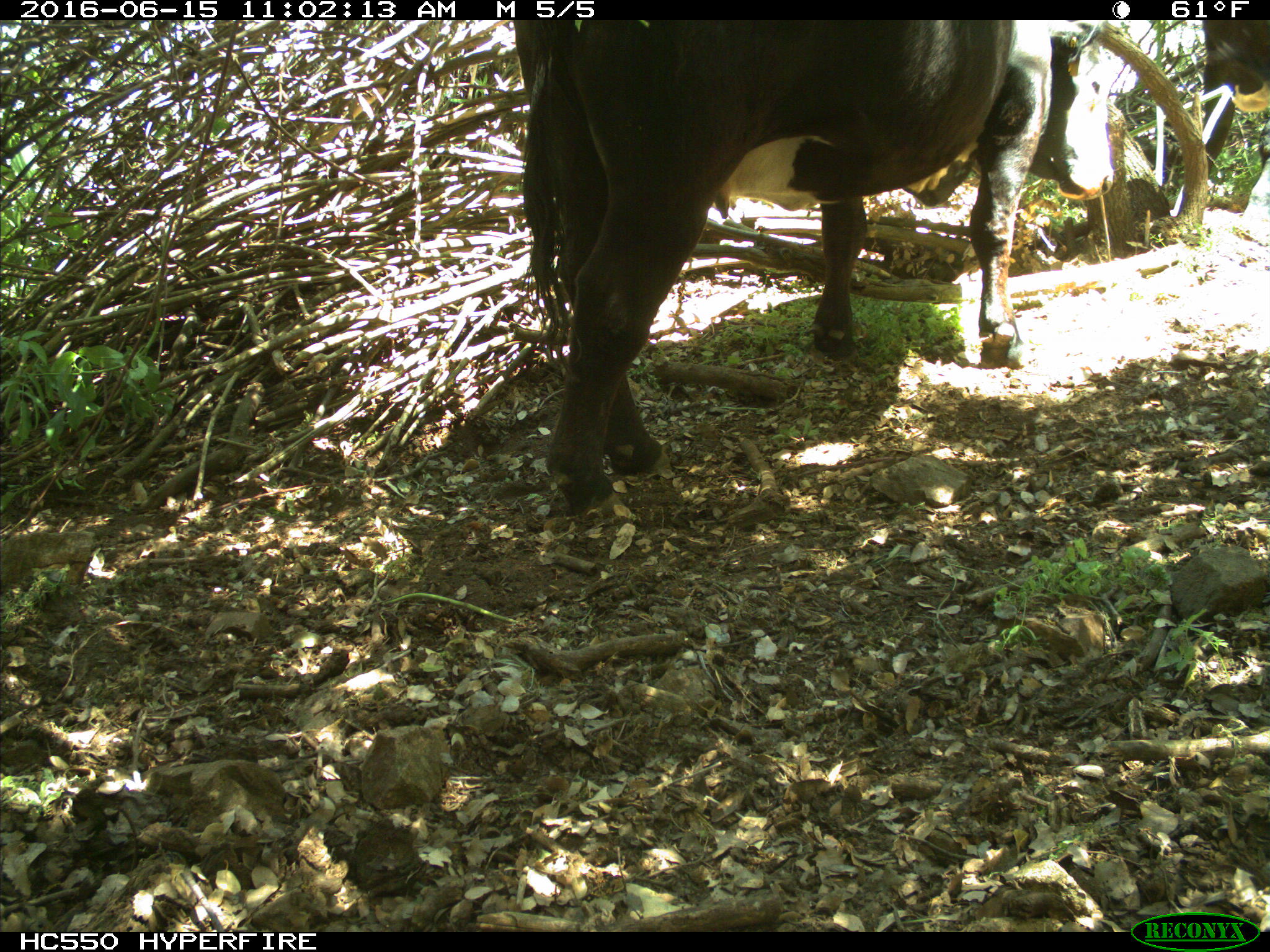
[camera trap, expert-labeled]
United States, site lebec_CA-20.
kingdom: Animalia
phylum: Chordata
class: Mammalia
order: Artiodactyla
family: Bovidae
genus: Bos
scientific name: Bos taurus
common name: domestic cow